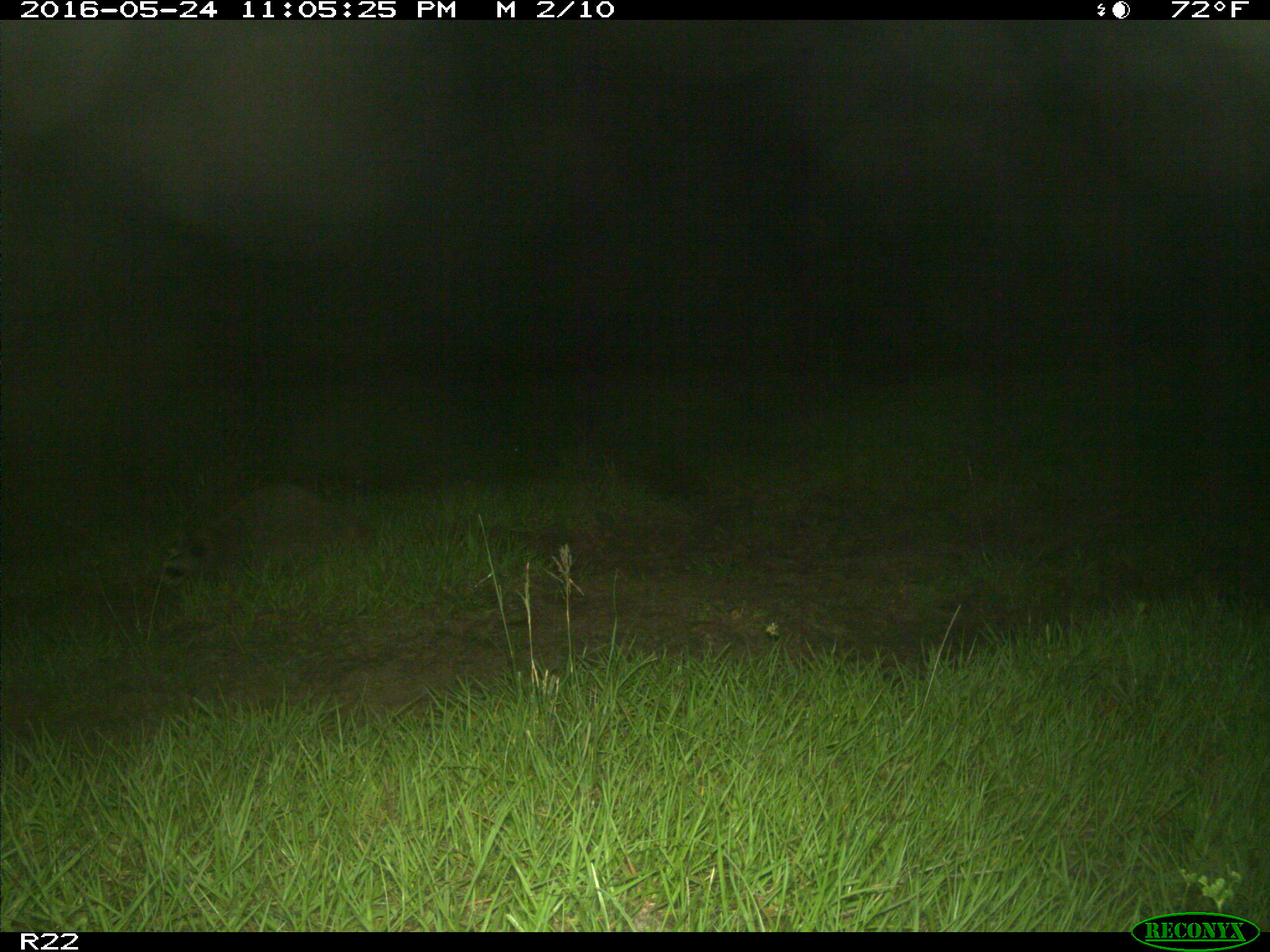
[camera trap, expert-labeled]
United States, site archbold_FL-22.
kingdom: Animalia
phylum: Chordata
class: Mammalia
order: Carnivora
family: Procyonidae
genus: Procyon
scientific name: Procyon lotor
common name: common raccoon